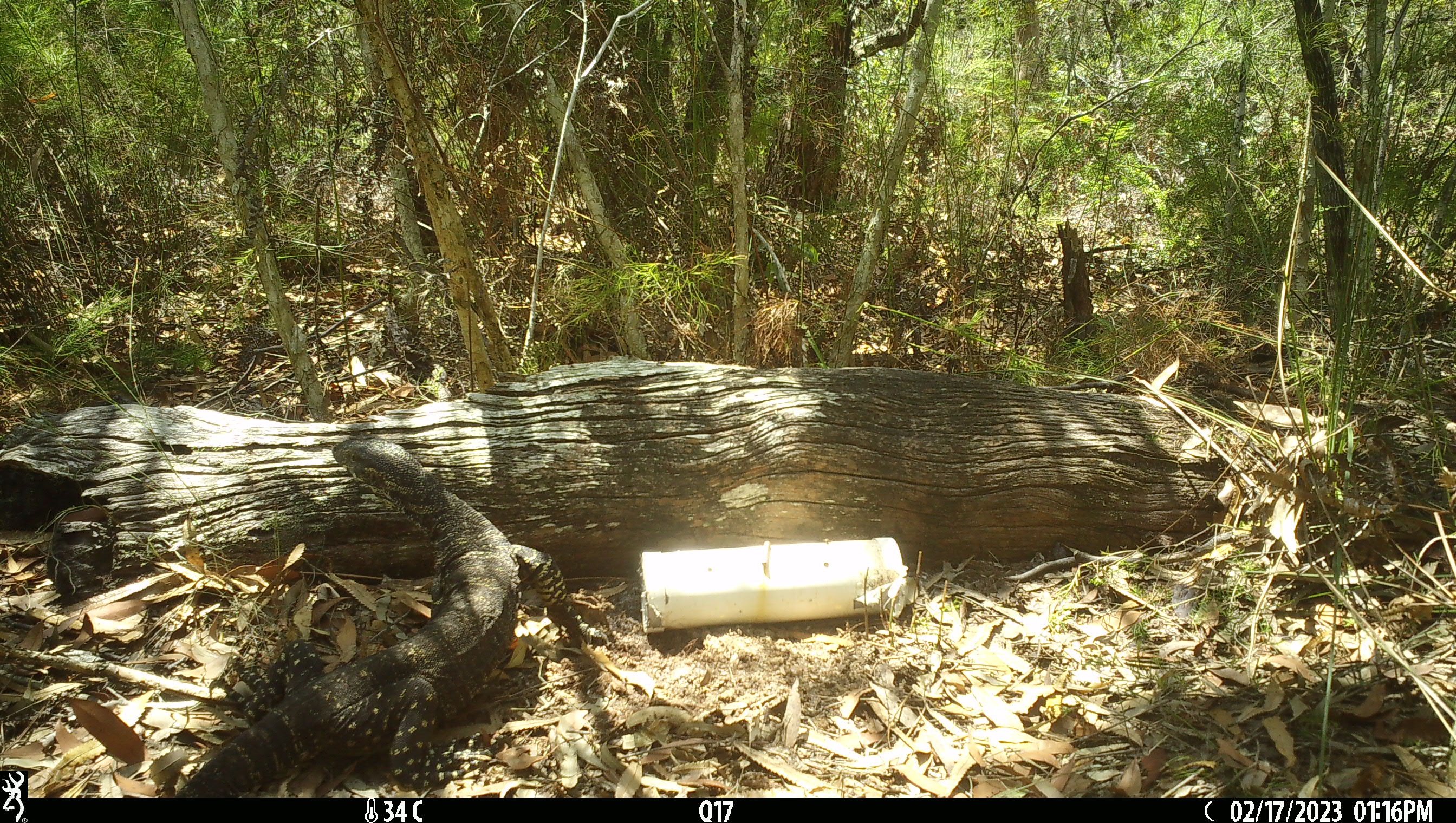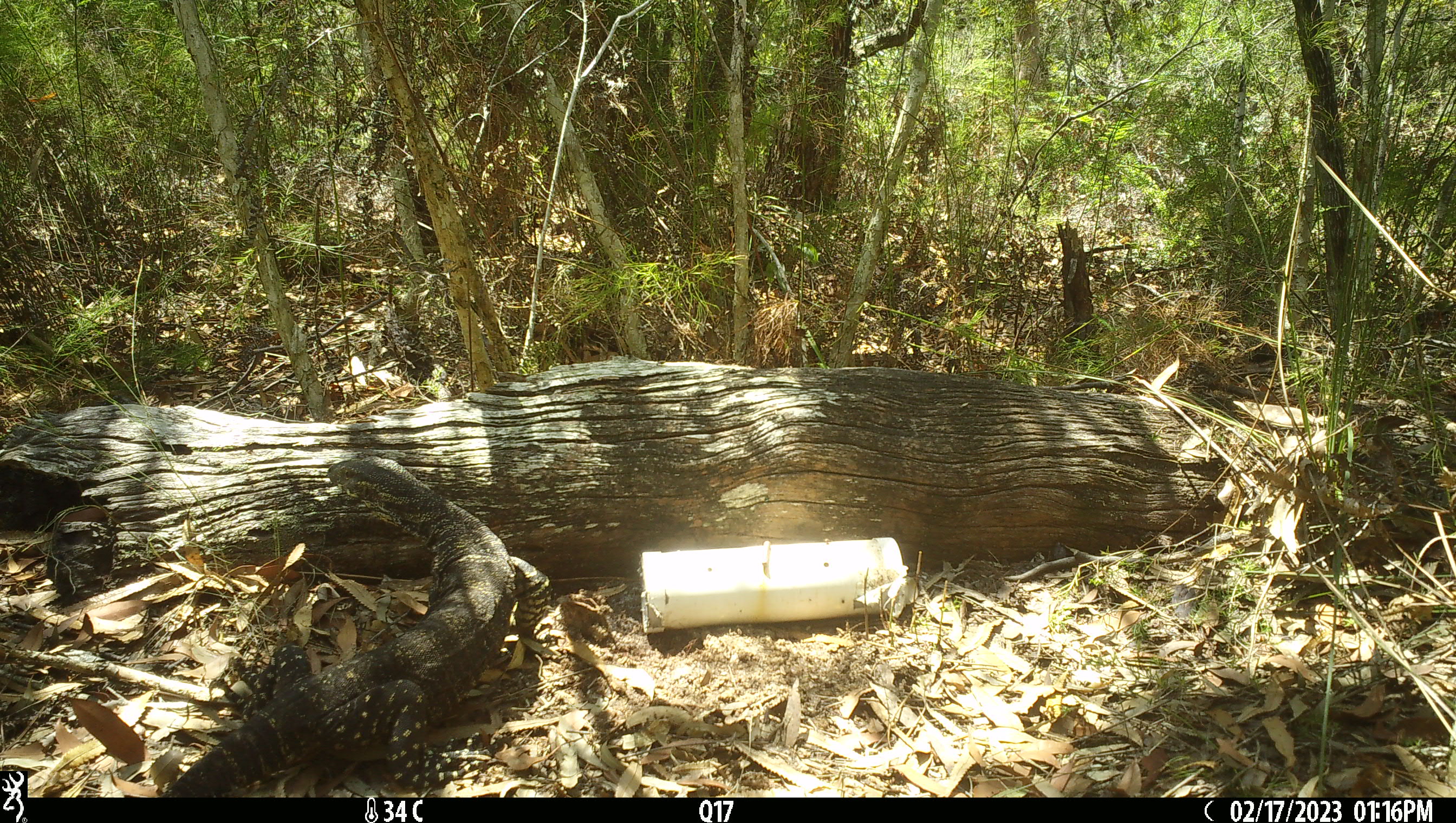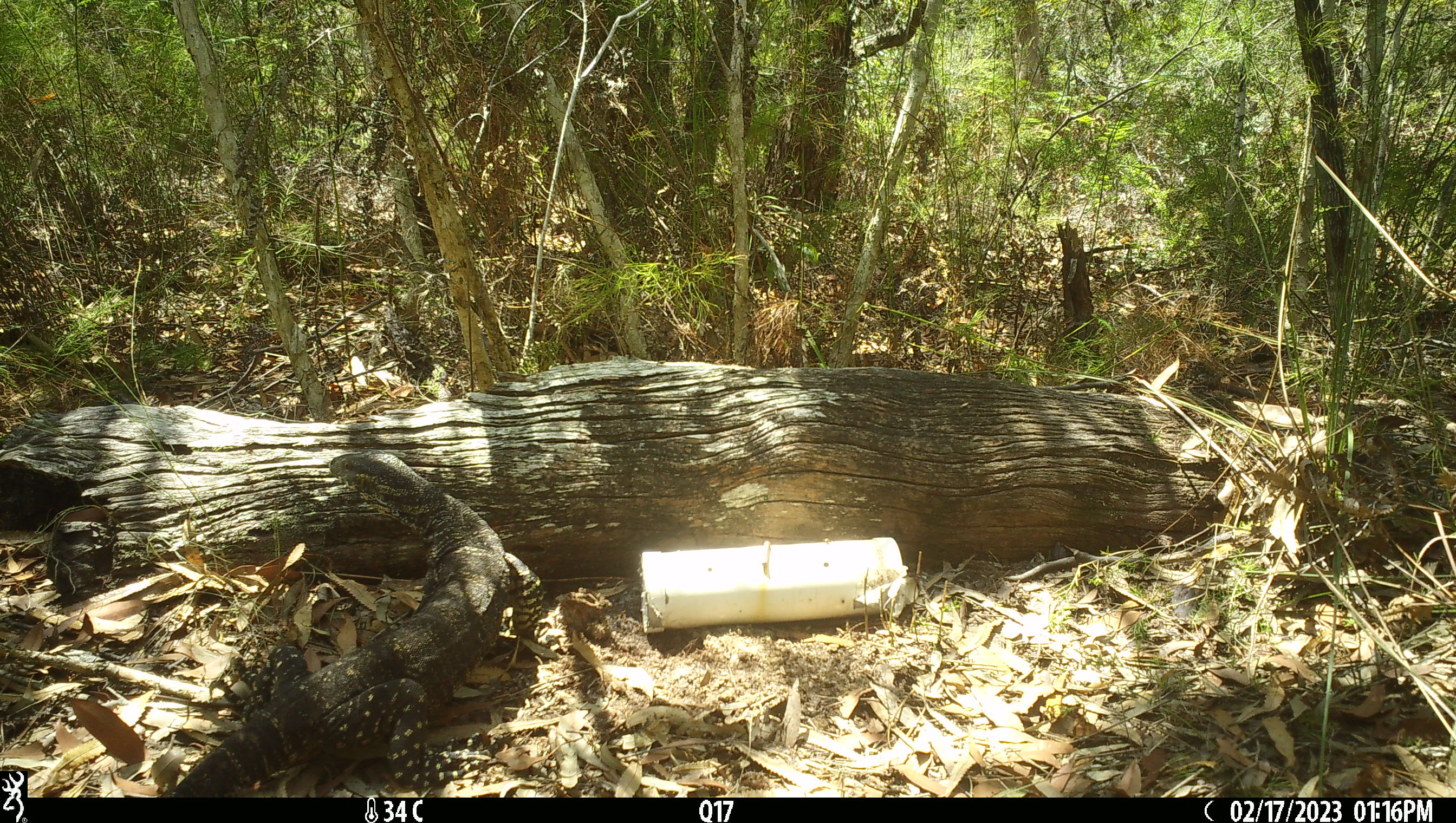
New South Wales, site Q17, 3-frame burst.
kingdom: Animalia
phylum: Chordata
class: Reptilia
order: Squamata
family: Varanidae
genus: Varanus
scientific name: Varanus varius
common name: lace monitor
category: goanna